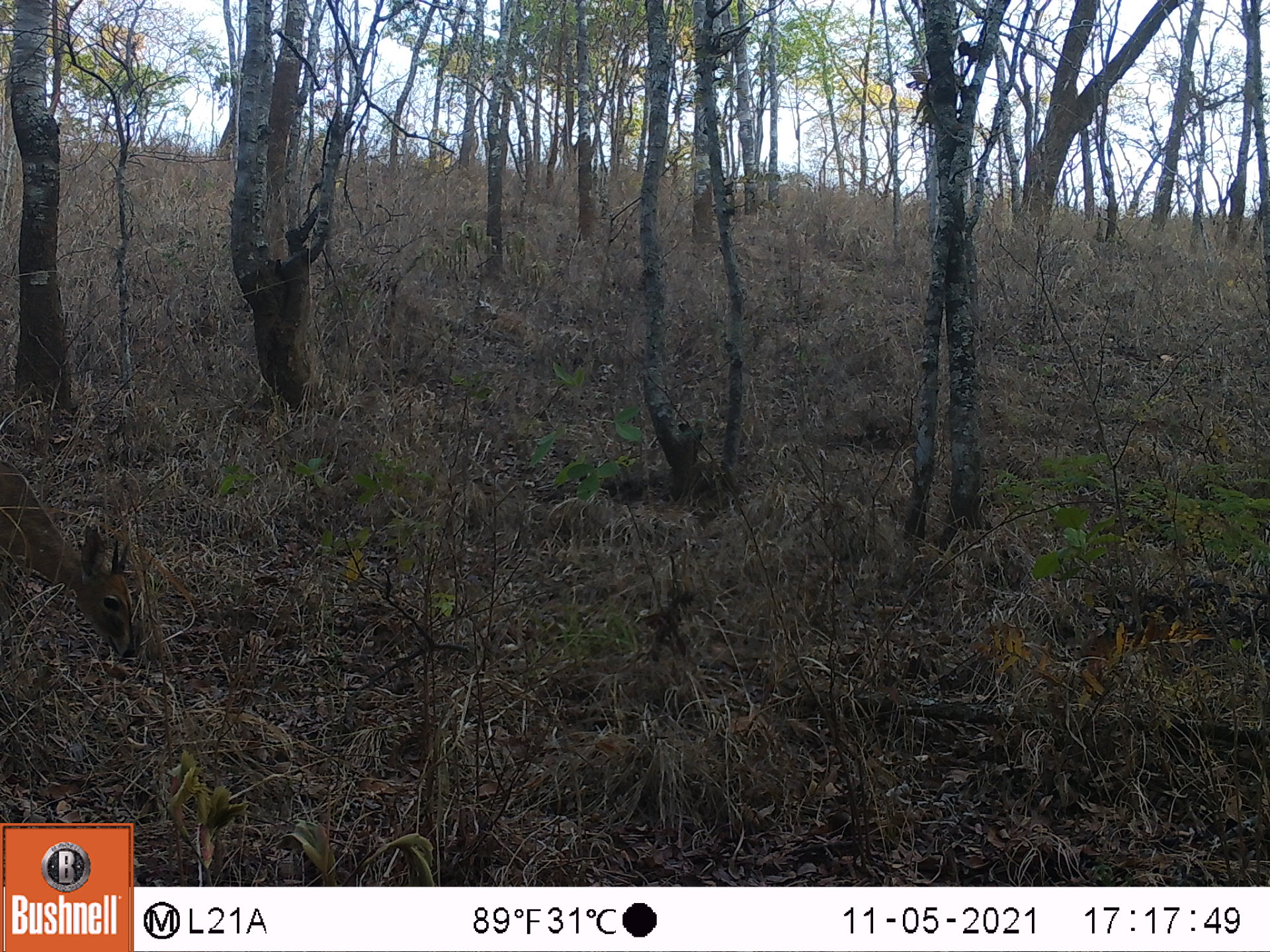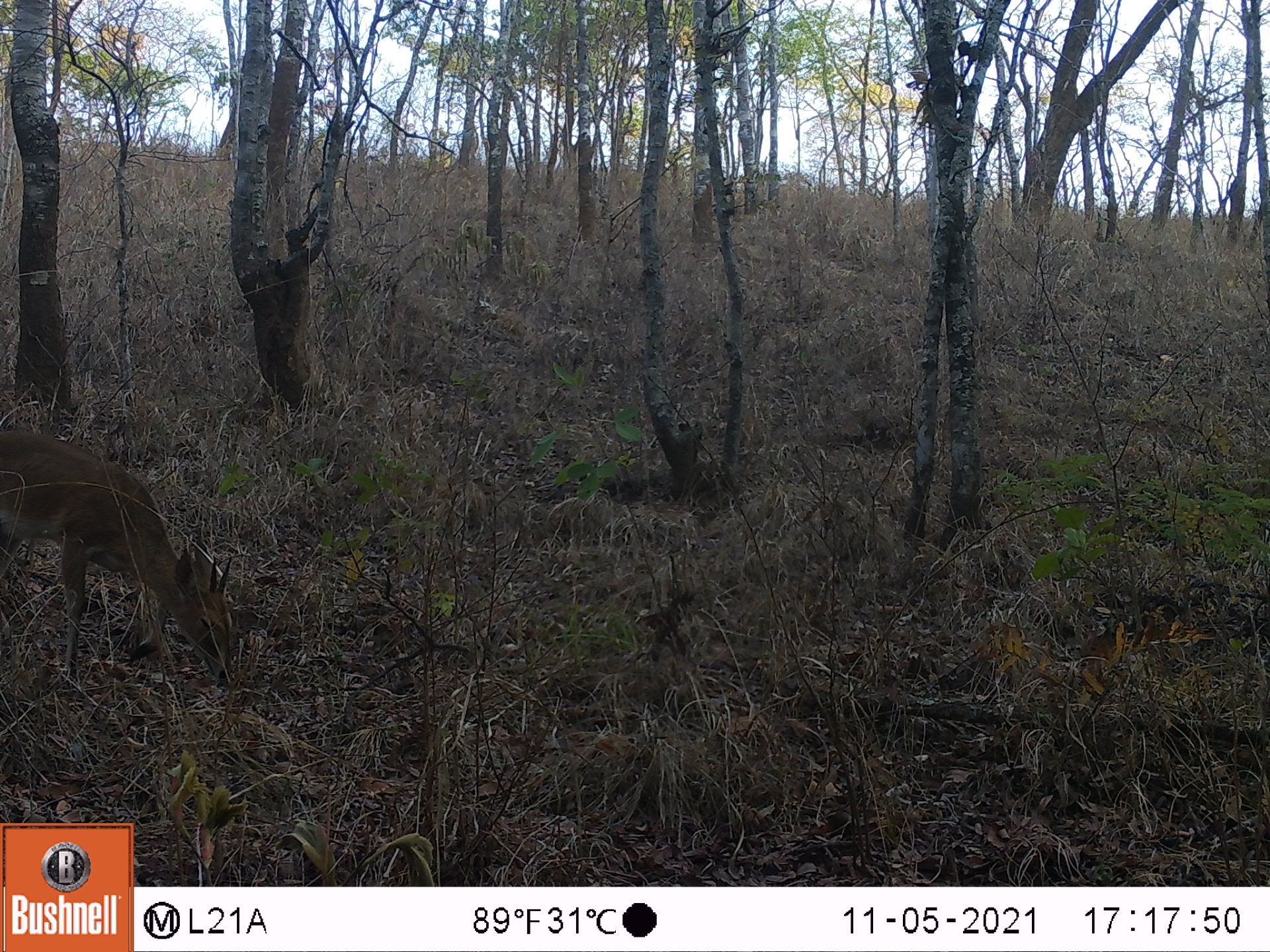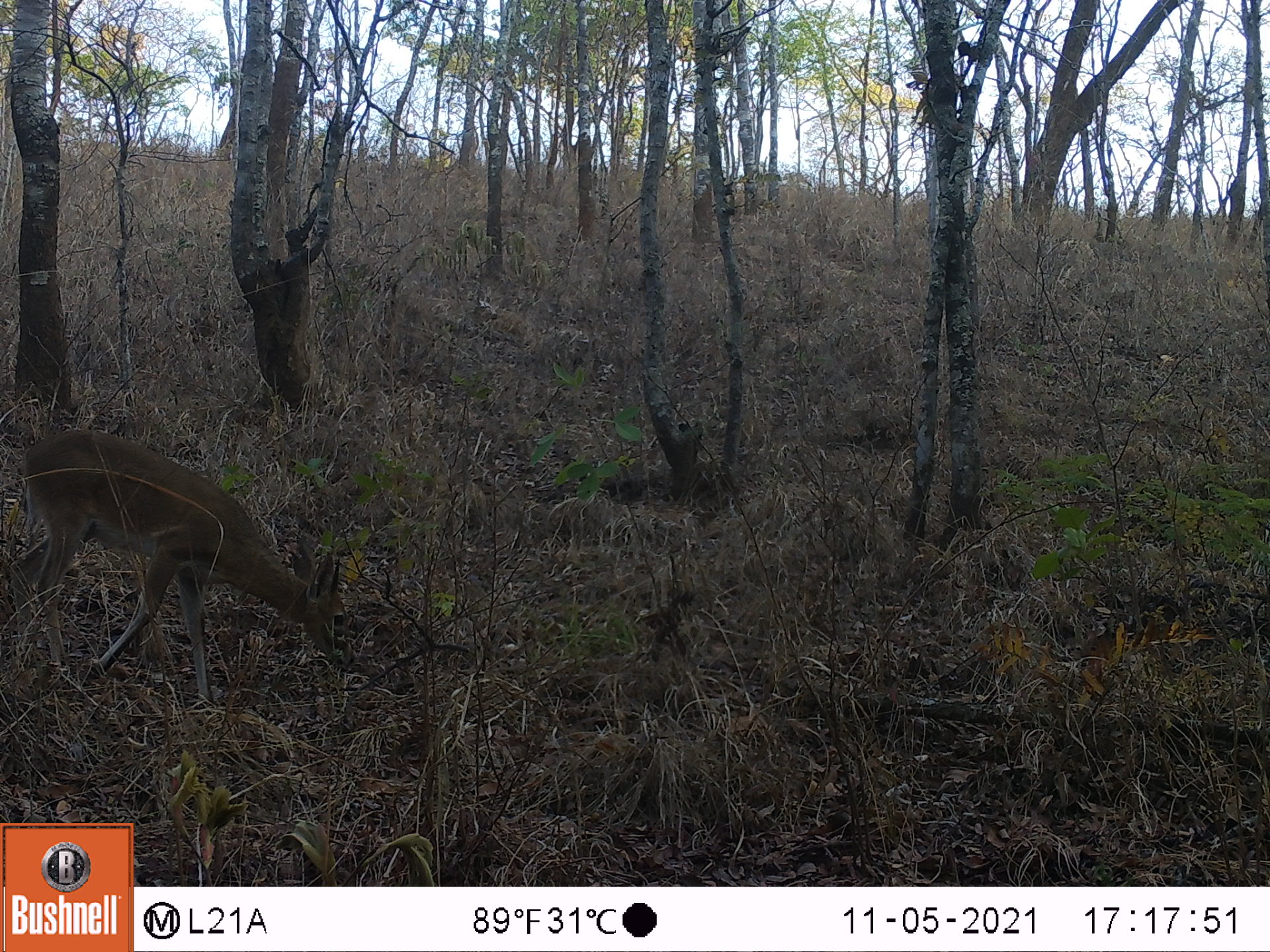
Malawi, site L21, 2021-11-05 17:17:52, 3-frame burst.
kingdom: Animalia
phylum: Chordata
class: Mammalia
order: Artiodactyla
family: Bovidae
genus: Sylvicapra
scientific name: Sylvicapra grimmia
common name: common duiker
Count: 1.